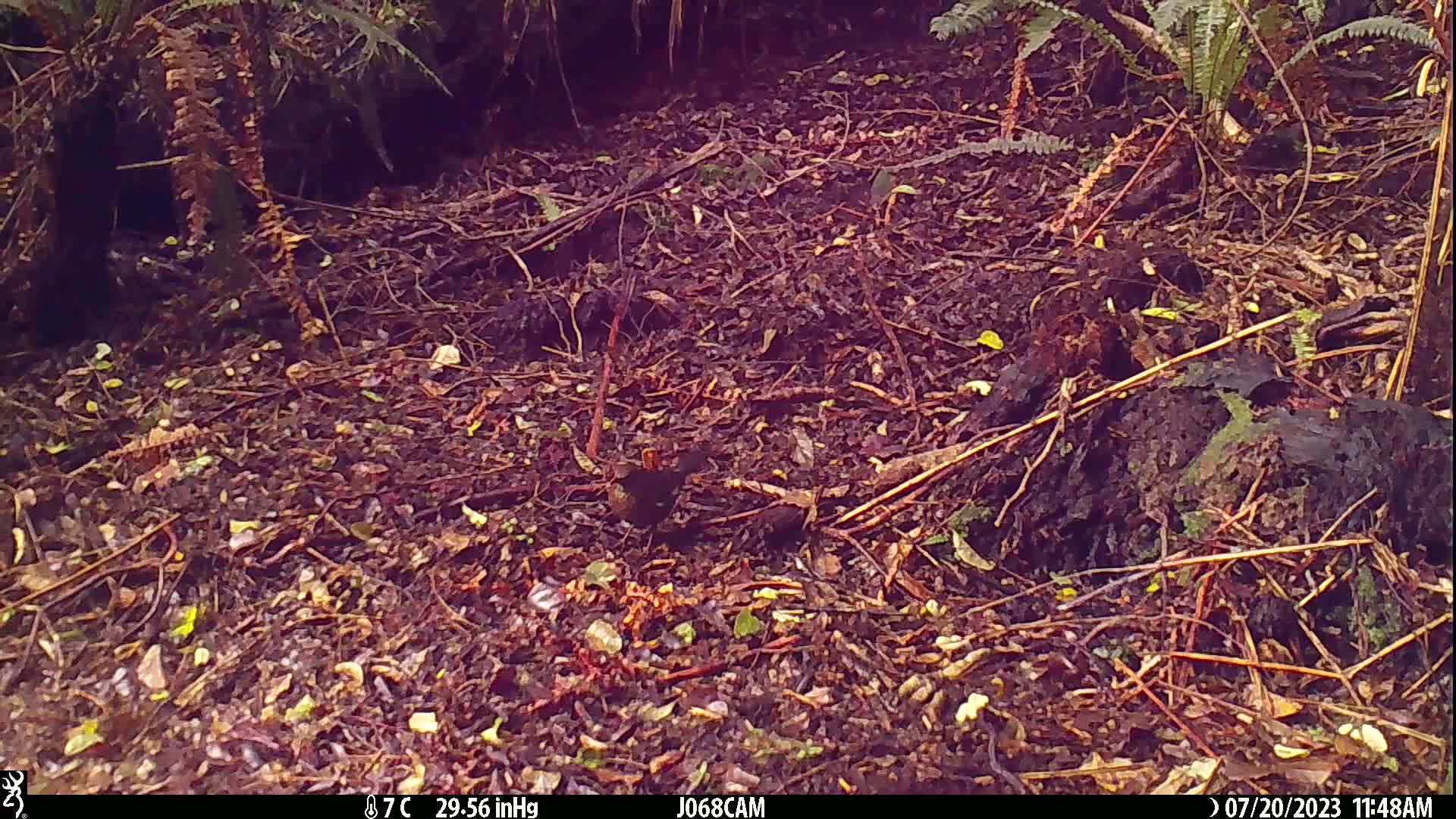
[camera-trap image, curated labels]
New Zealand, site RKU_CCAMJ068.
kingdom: Animalia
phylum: Chordata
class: Aves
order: Passeriformes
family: Turdidae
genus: Turdus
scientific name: Turdus merula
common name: eurasian blackbird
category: blackbird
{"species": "blackbird (eurasian blackbird) (Turdus merula)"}